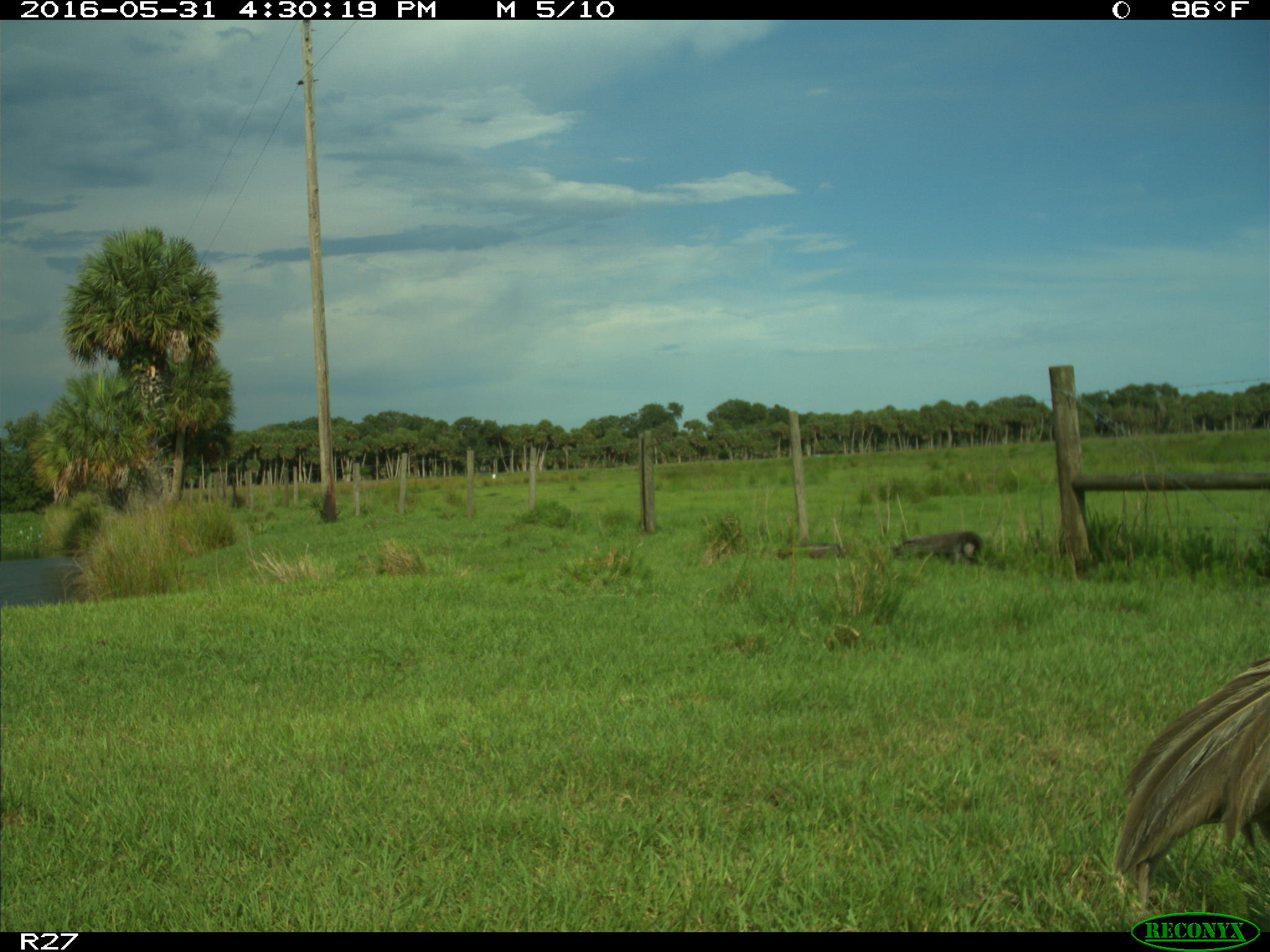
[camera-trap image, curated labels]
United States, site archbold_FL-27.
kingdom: Animalia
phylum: Chordata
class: Aves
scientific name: Aves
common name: birds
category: unidentified bird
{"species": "unidentified bird (birds) (Aves)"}